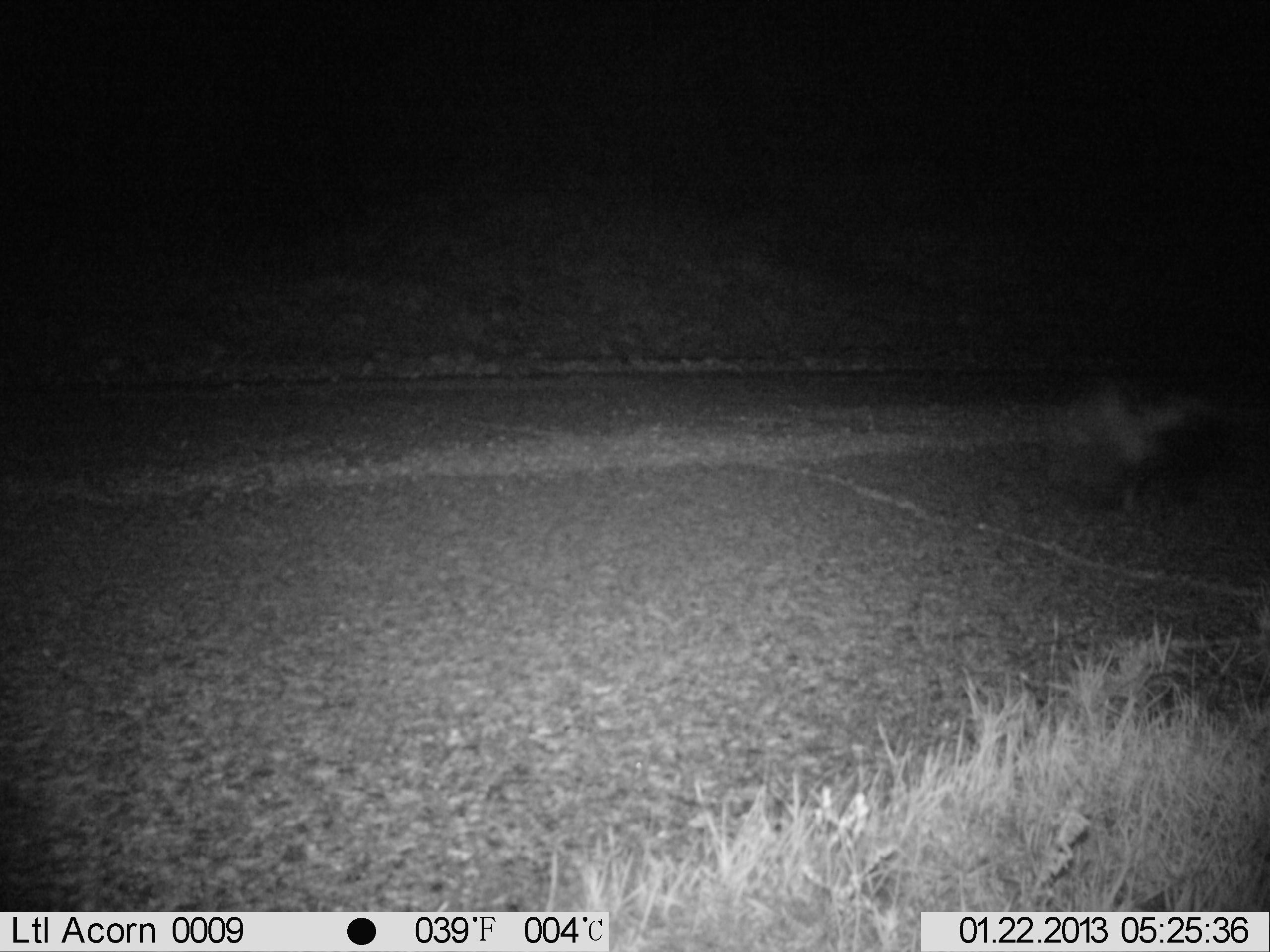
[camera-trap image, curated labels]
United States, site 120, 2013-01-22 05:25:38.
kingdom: Animalia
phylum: Chordata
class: Mammalia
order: Carnivora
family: Mephitidae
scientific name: Mephitidae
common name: skunk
Skunk (Mephitidae).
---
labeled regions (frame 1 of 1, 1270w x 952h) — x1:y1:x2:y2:
skunk: 1051:368:1256:527